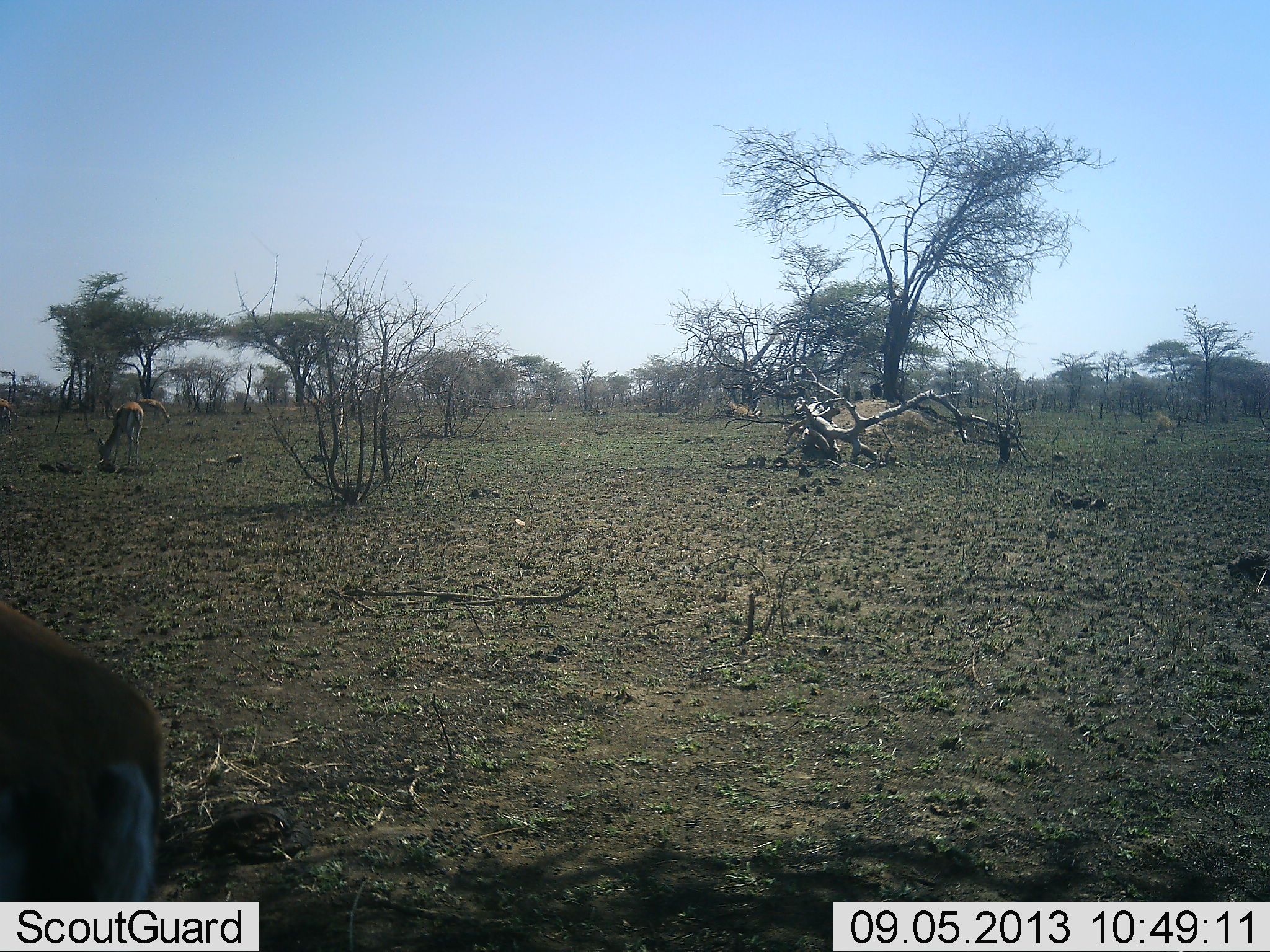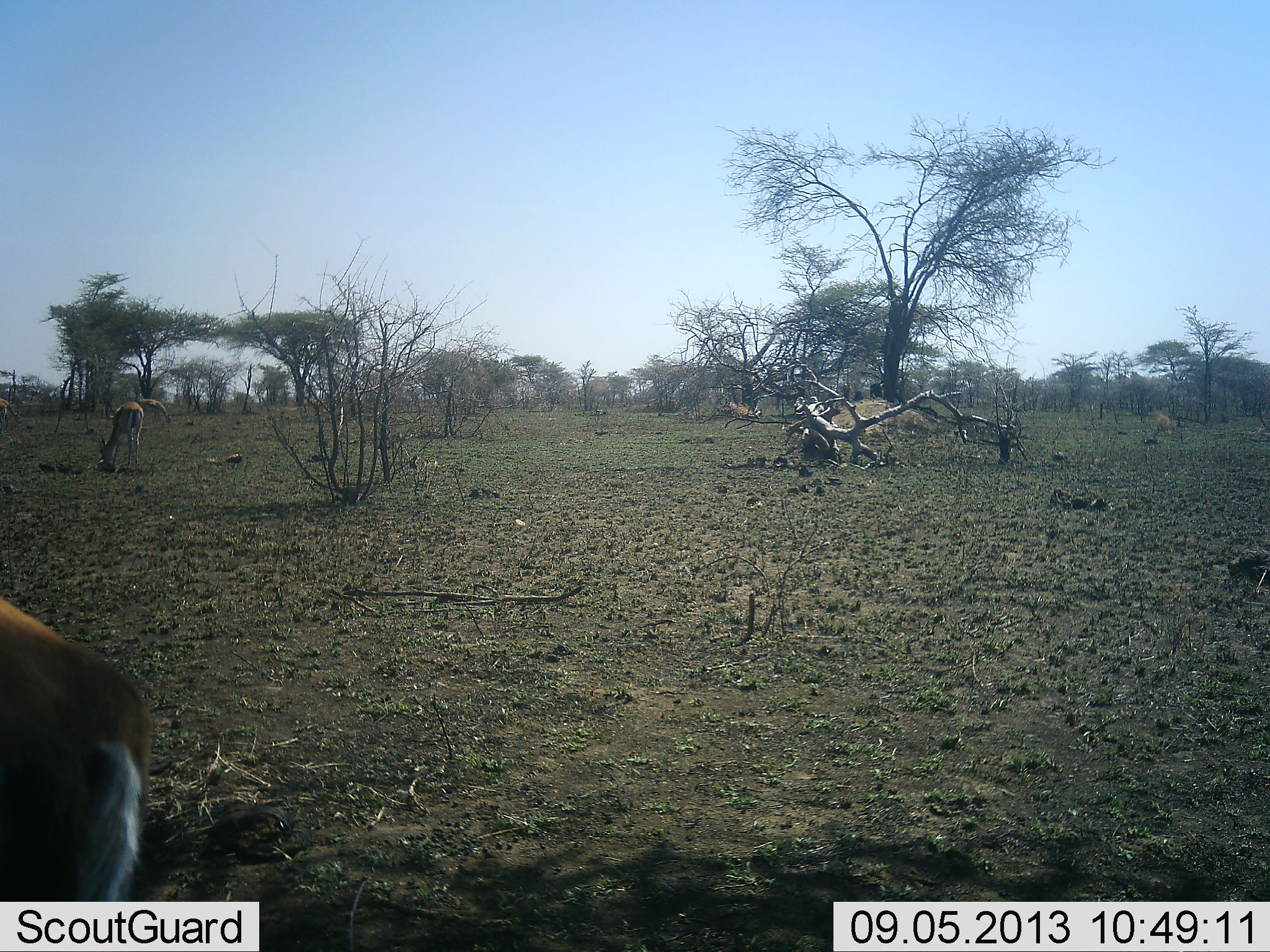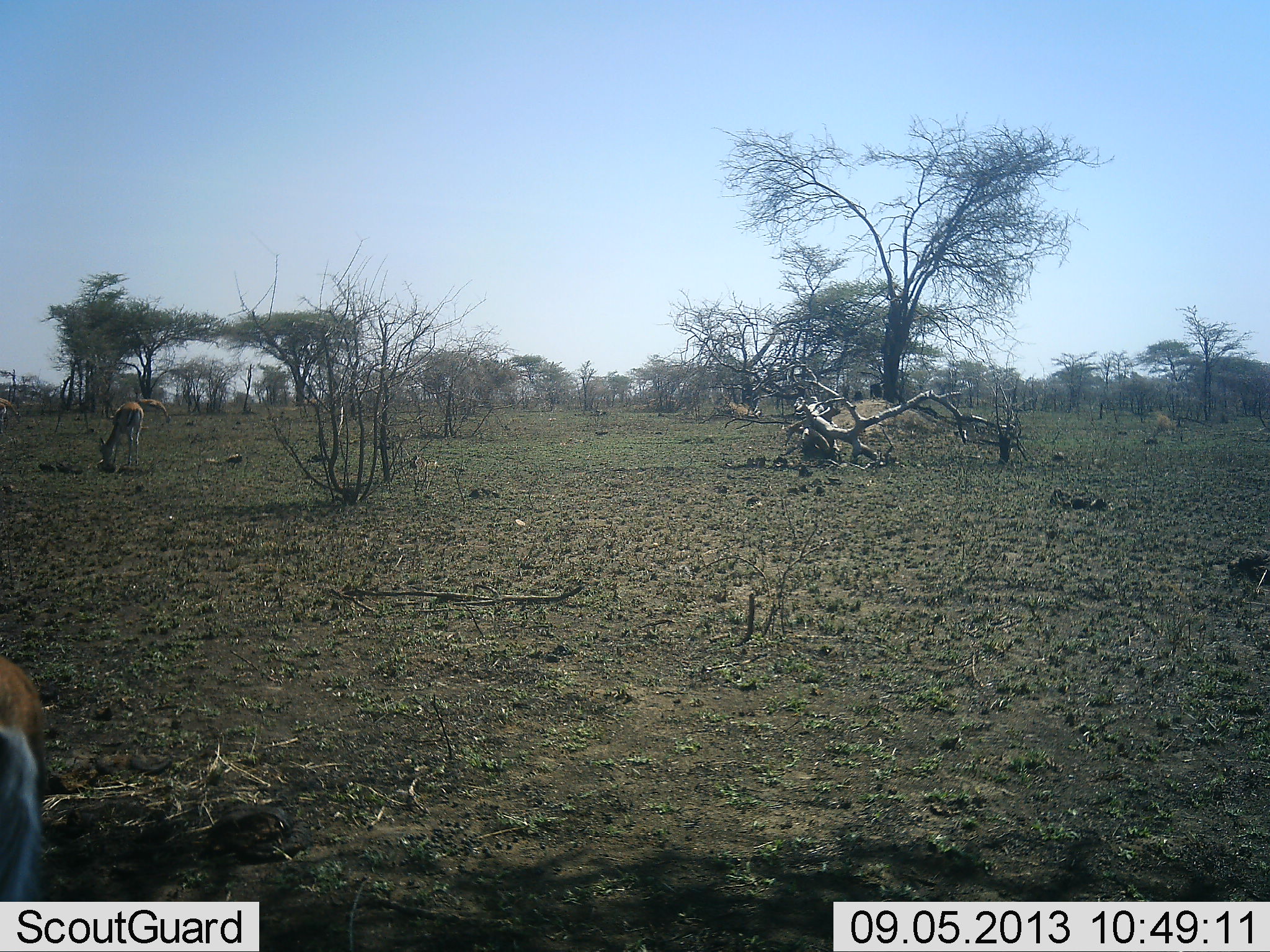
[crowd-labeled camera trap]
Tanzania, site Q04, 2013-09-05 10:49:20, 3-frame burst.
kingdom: Animalia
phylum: Chordata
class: Mammalia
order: Artiodactyla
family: Bovidae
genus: Eudorcas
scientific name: Eudorcas thomsonii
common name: thomson's gazelle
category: gazellethomsons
Gazellethomsons (thomson's gazelle) (Eudorcas thomsonii), count 3. Behavior (volunteer vote fractions): standing 29%, resting 0%, moving 29%, interacting 0%. Young present (vote fraction): 0%. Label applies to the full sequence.